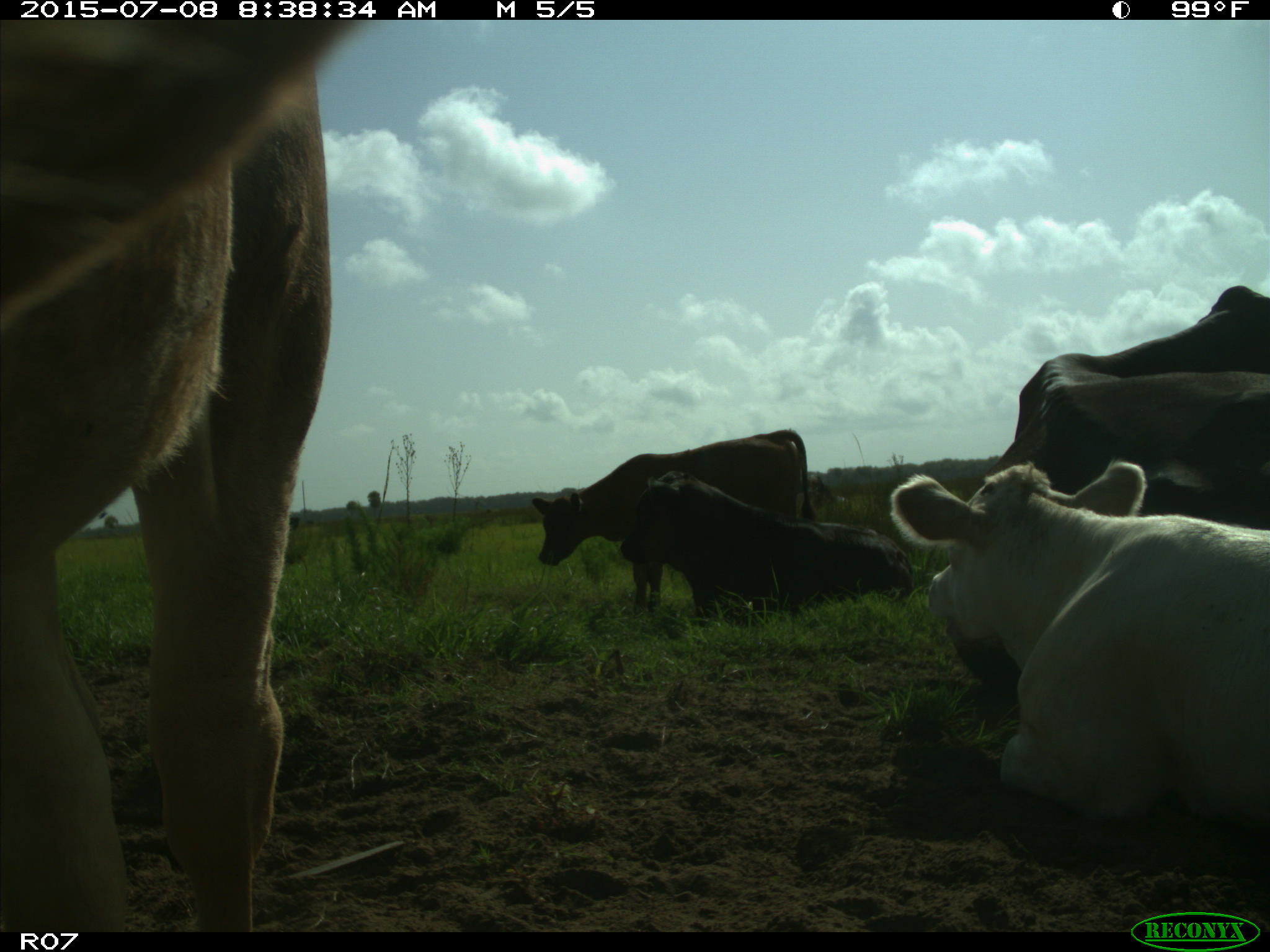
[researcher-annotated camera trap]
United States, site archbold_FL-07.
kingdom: Animalia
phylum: Chordata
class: Mammalia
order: Artiodactyla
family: Bovidae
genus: Bos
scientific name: Bos taurus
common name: domestic cow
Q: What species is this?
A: Bos taurus (domestic cow).